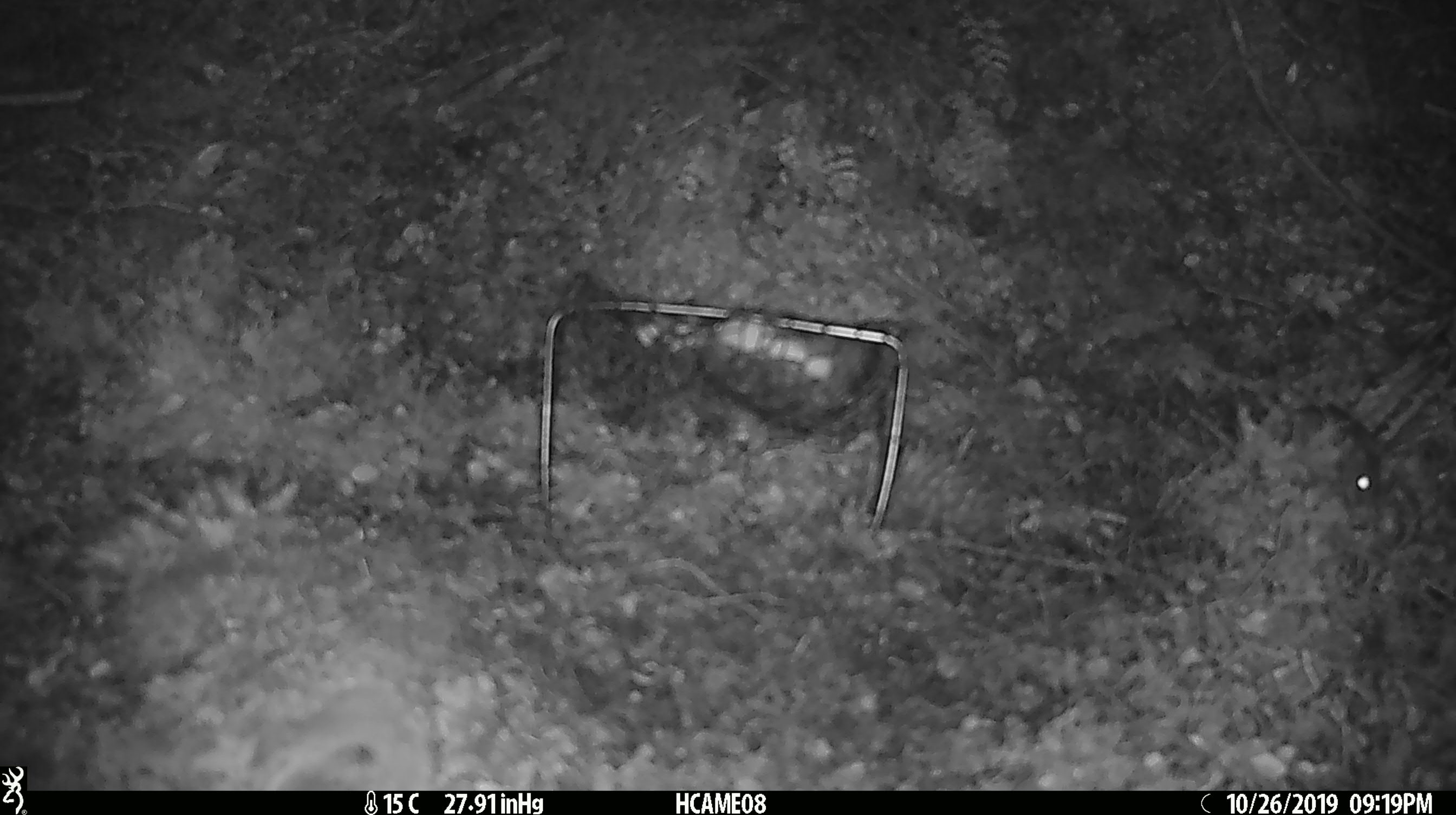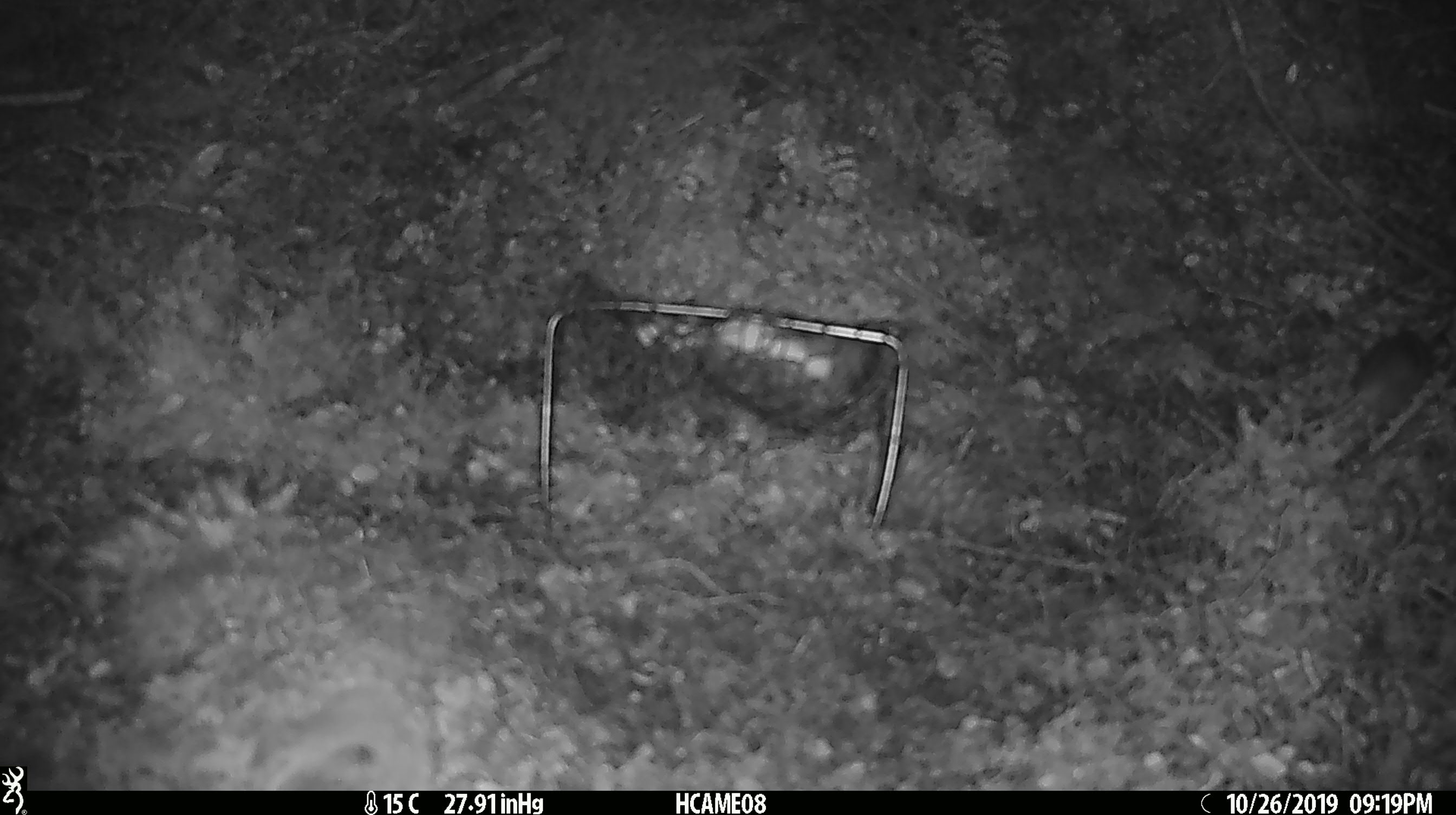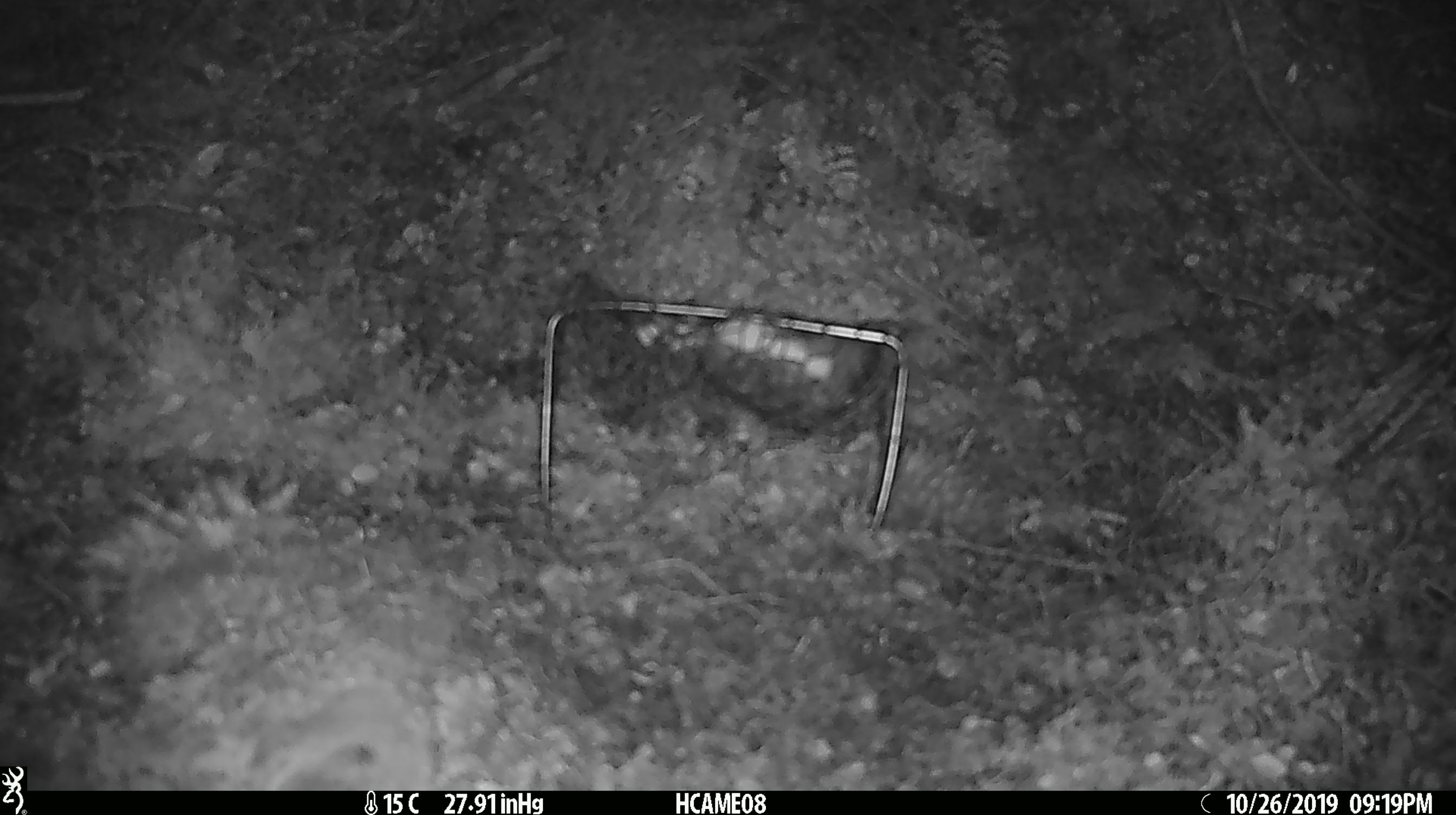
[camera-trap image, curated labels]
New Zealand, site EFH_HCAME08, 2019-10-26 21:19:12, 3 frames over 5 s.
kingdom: Animalia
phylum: Chordata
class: Mammalia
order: Rodentia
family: Muridae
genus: Mus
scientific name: Mus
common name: mouse